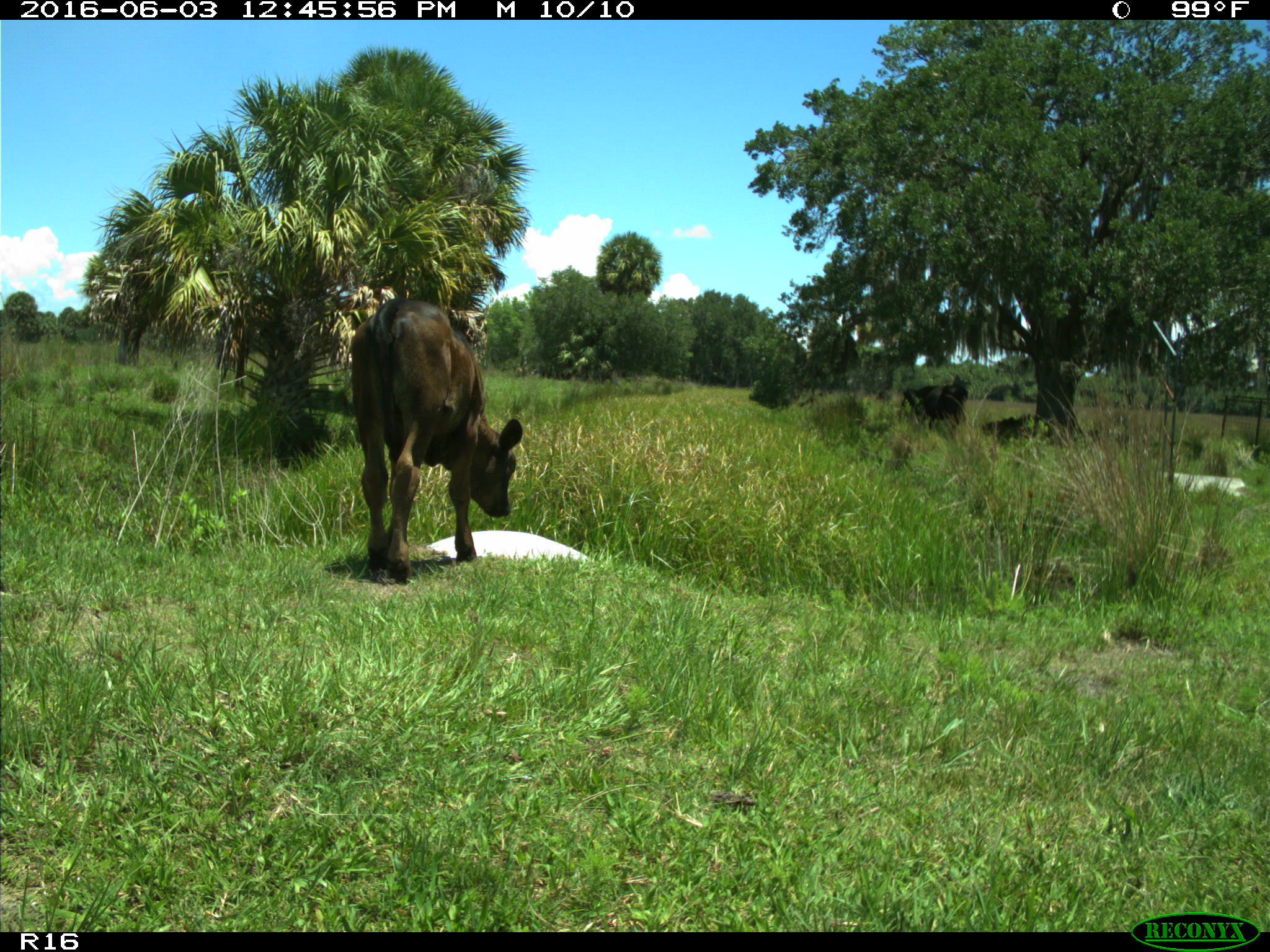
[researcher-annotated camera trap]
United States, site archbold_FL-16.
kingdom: Animalia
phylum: Chordata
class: Mammalia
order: Artiodactyla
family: Bovidae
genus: Bos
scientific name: Bos taurus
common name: domestic cow